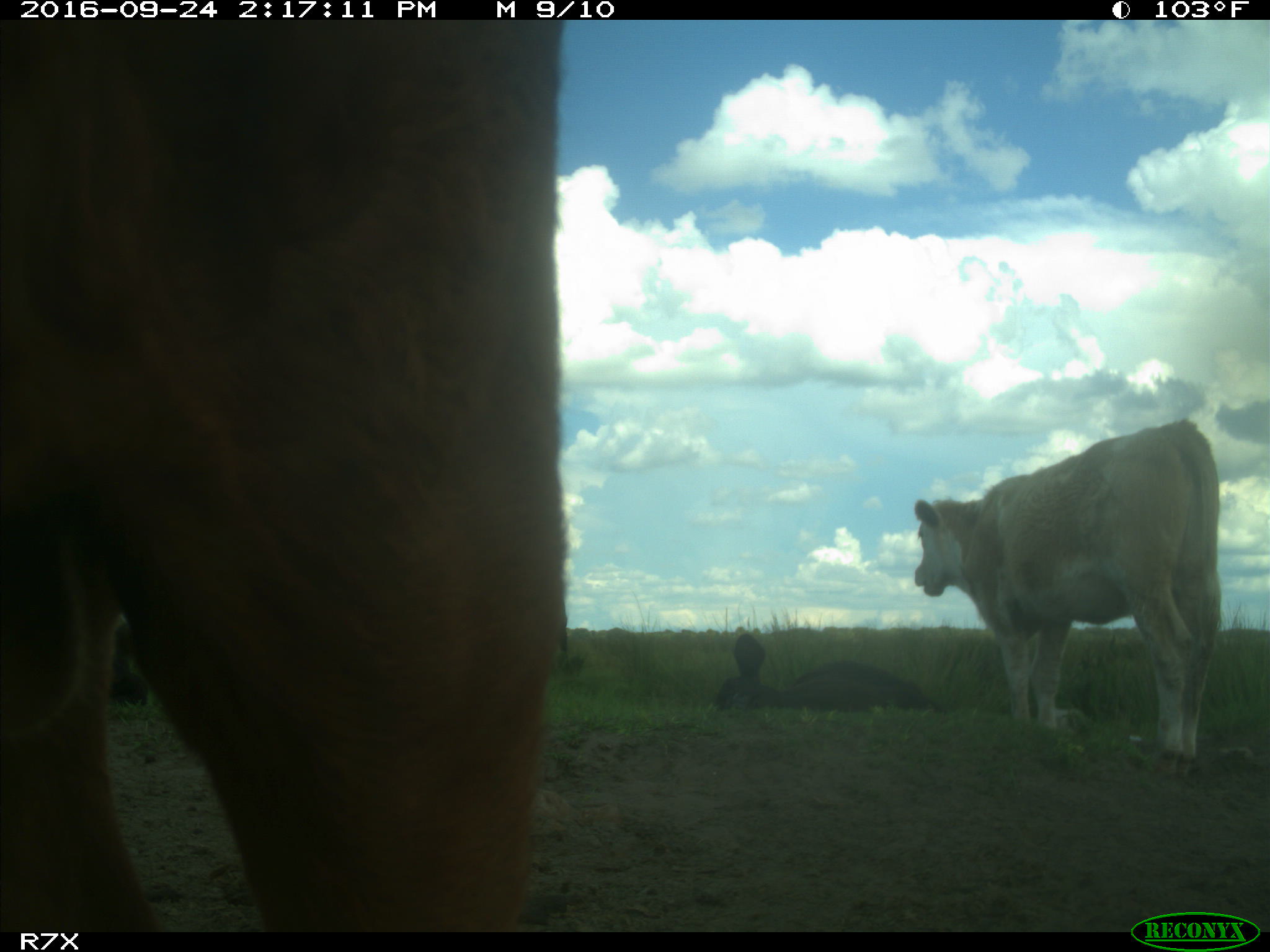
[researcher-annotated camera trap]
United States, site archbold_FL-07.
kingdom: Animalia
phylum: Chordata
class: Mammalia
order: Artiodactyla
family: Bovidae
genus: Bos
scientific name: Bos taurus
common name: domestic cow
Bos taurus (domestic cow).